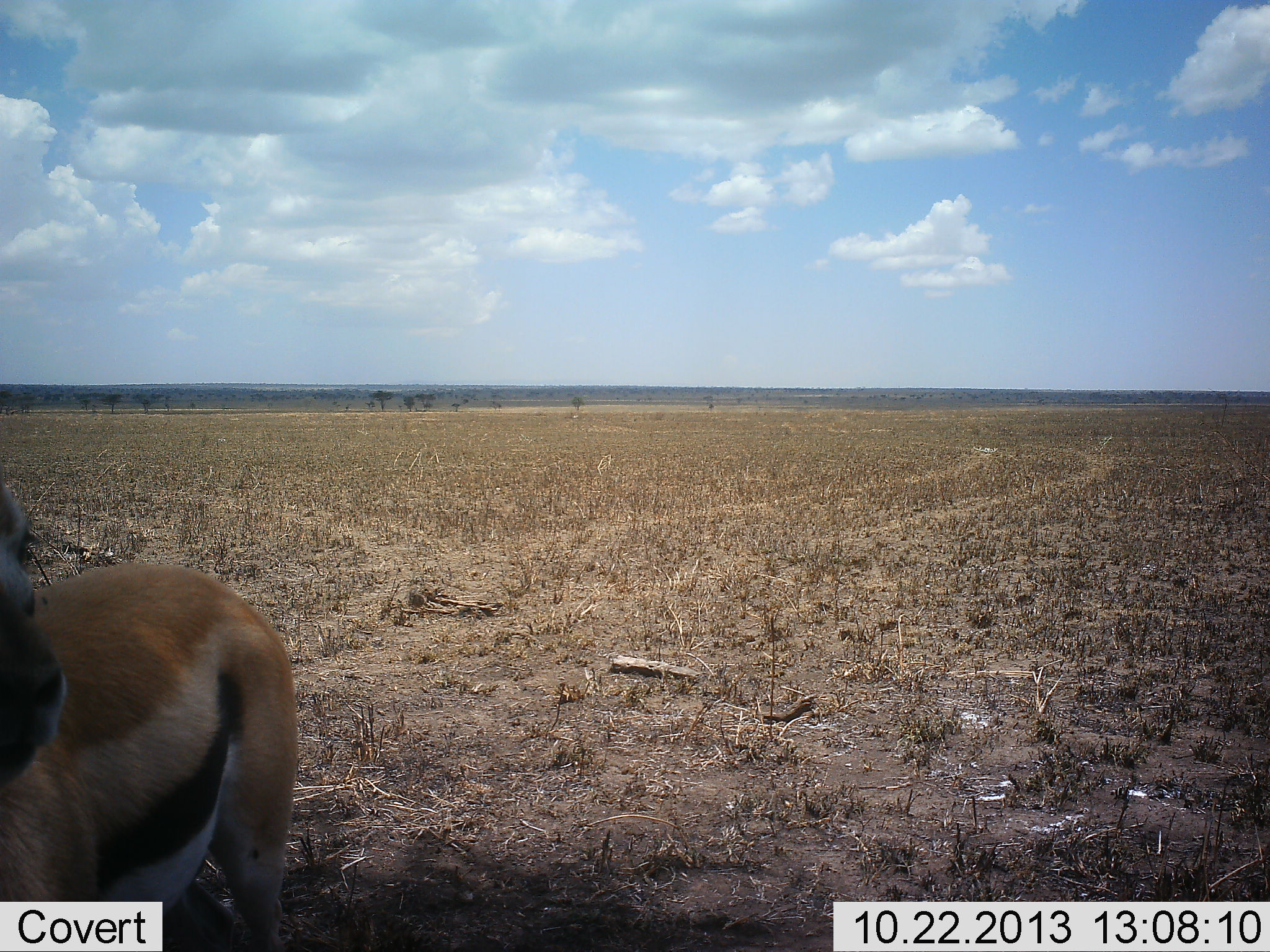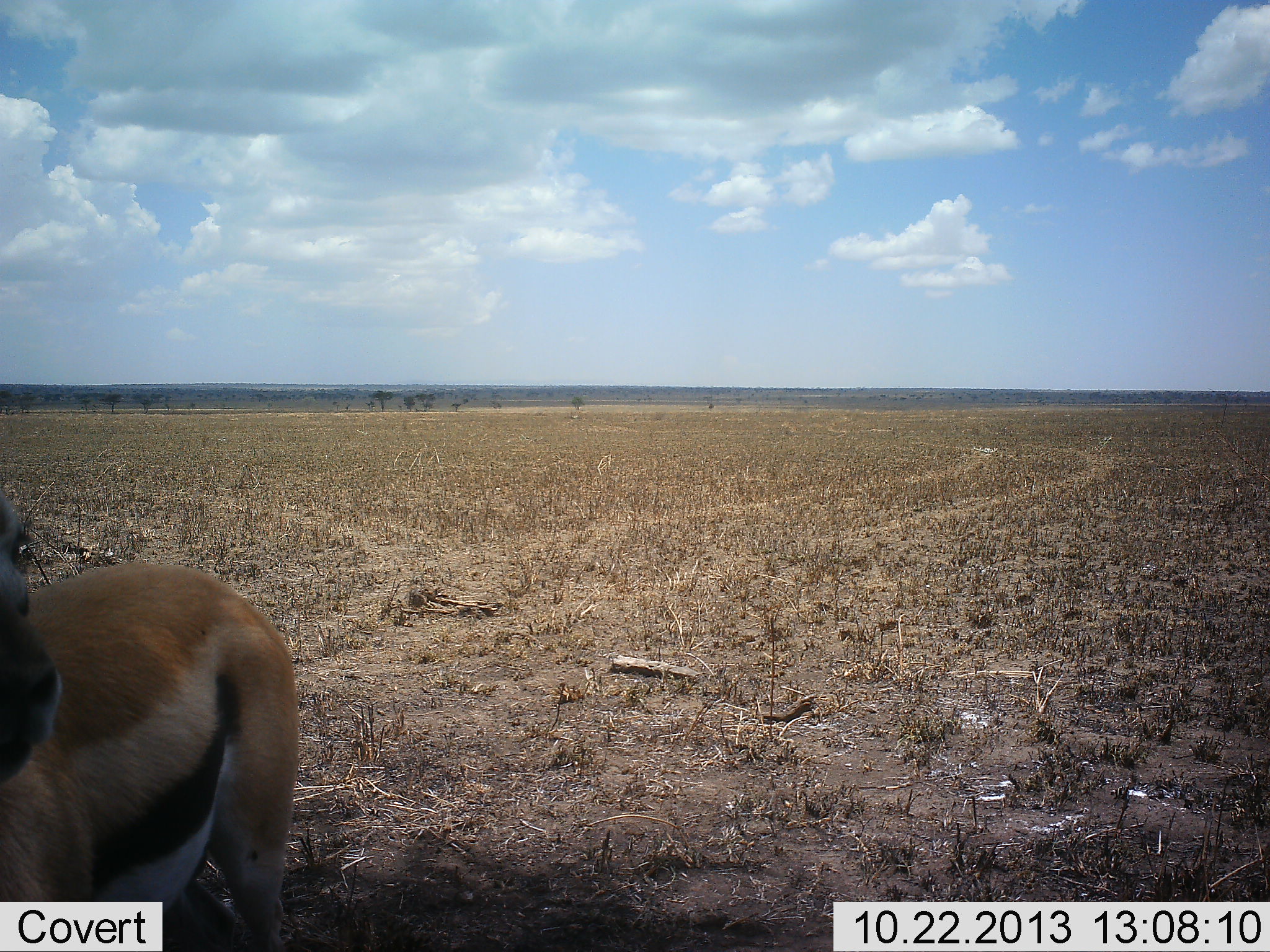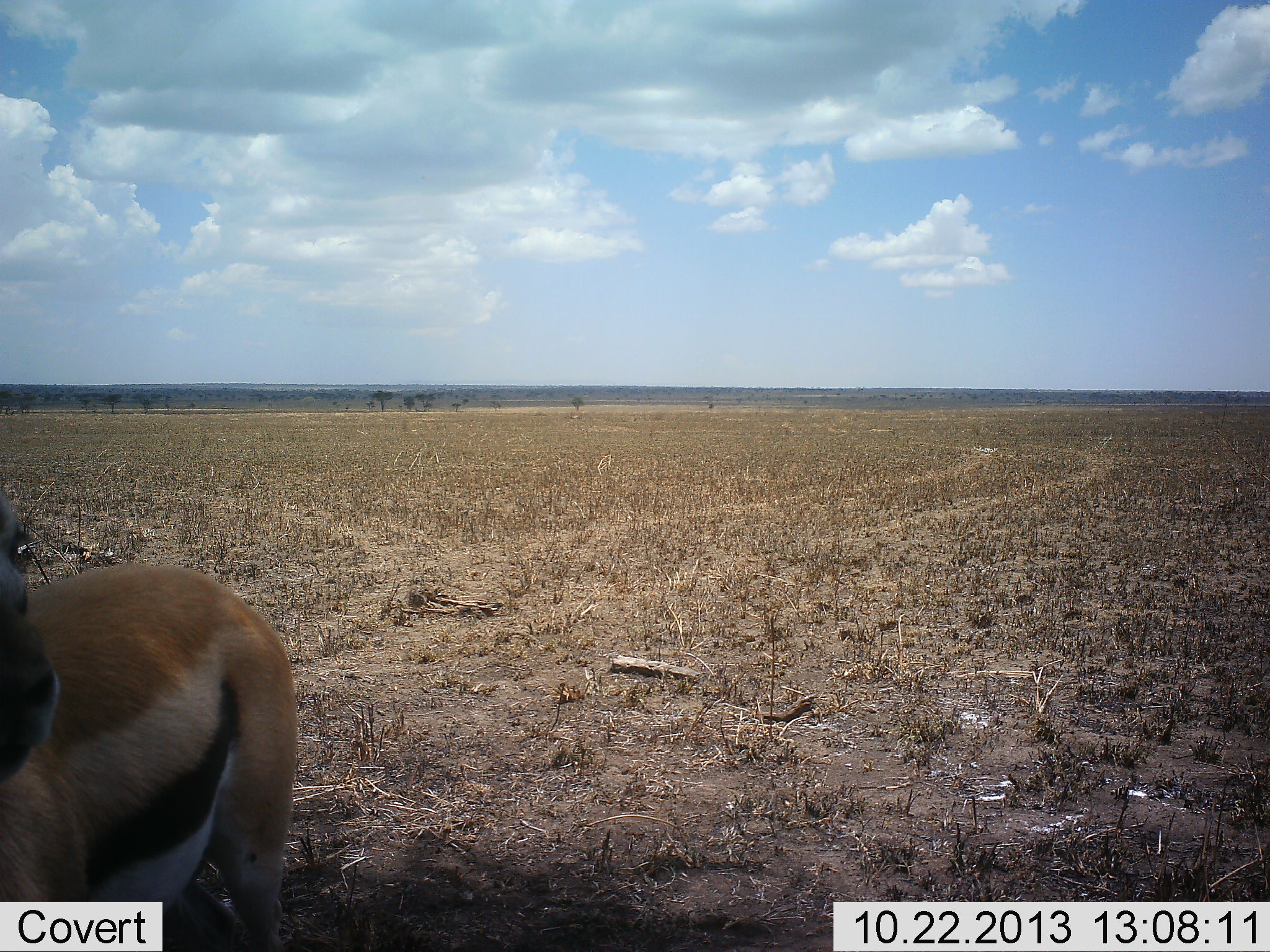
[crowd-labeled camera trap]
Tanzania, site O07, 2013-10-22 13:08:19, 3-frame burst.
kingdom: Animalia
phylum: Chordata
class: Mammalia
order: Artiodactyla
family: Bovidae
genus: Eudorcas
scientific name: Eudorcas thomsonii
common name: thomson's gazelle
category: gazellethomsons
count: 1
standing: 89%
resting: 5%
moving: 7%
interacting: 0%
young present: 0%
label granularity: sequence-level